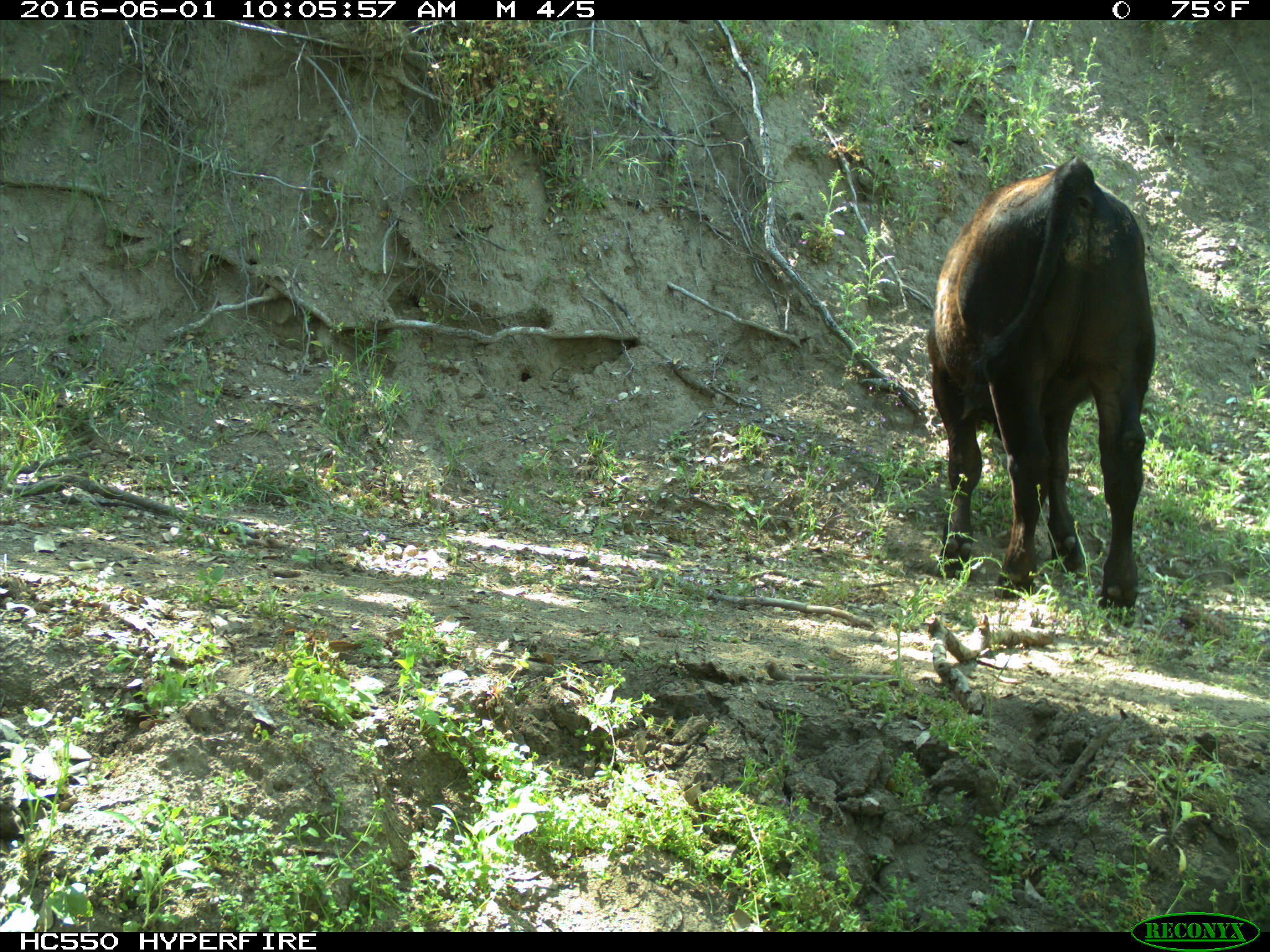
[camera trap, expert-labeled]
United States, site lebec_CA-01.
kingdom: Animalia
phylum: Chordata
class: Mammalia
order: Artiodactyla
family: Bovidae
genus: Bos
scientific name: Bos taurus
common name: domestic cow